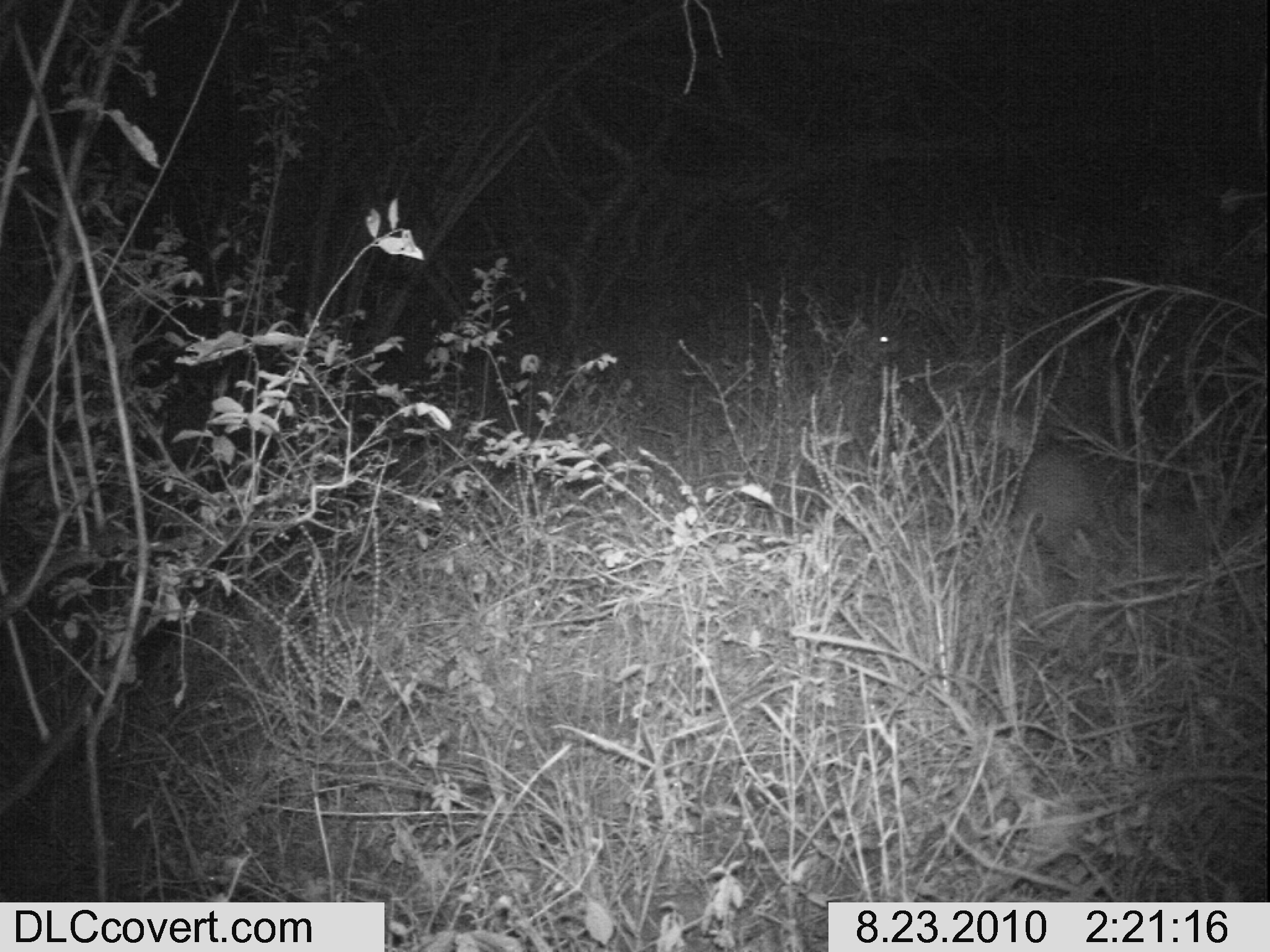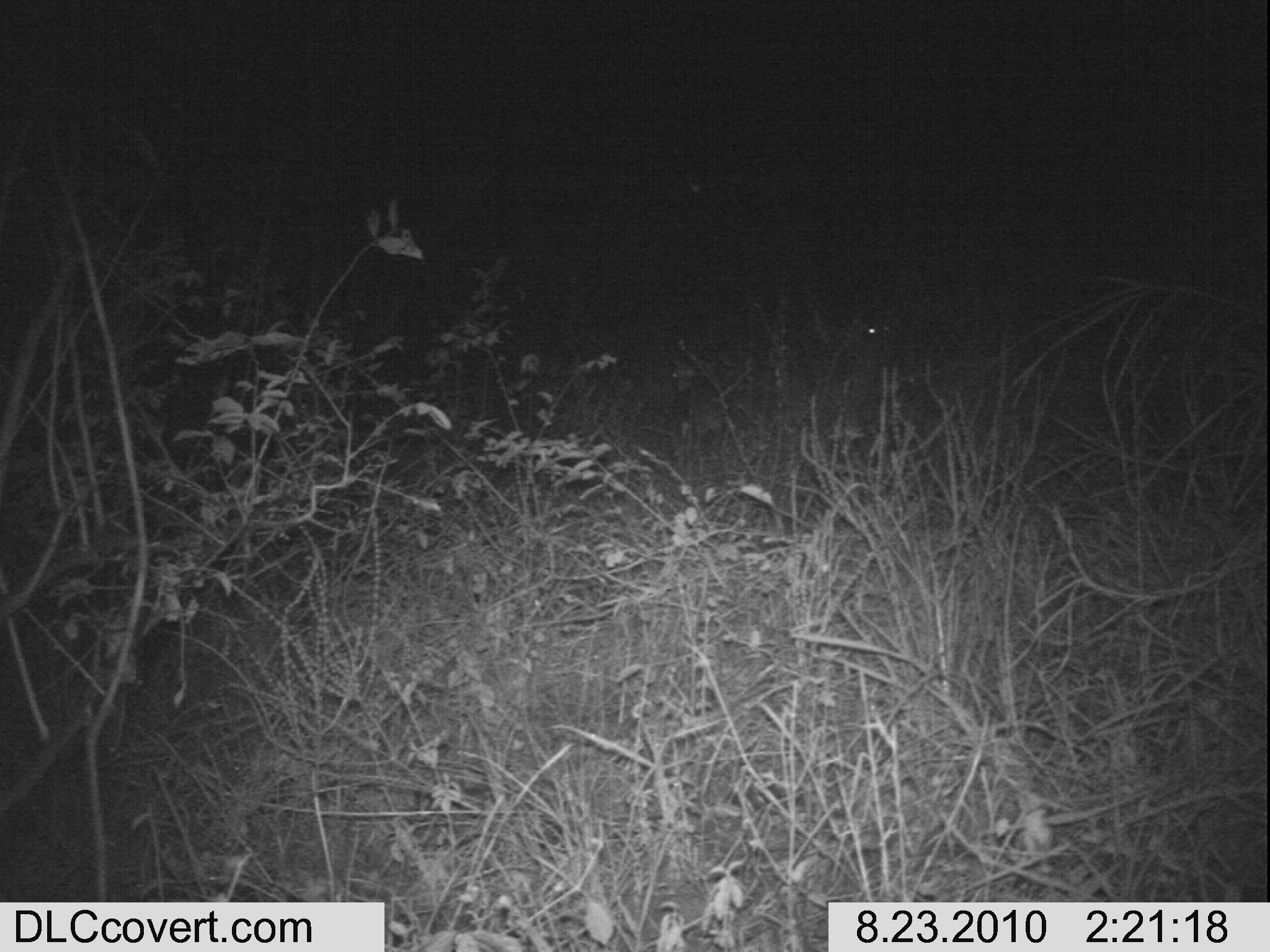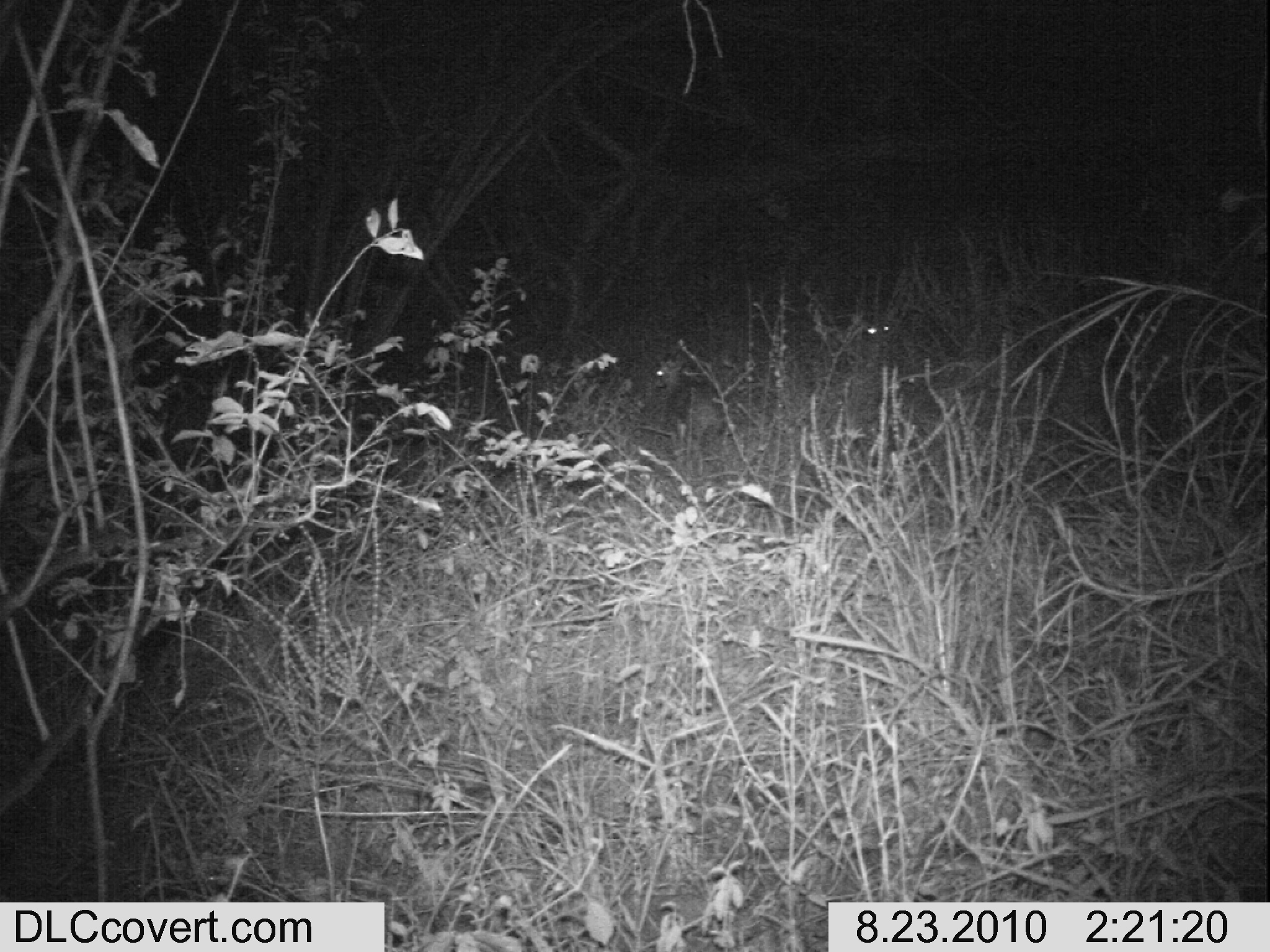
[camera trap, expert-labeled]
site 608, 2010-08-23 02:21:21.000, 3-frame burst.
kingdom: Animalia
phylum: Chordata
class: Mammalia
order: Artiodactyla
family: Bovidae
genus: Madoqua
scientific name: Madoqua guentheri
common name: günther's dik-dik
Madoqua guentheri (günther's dik-dik), count 2.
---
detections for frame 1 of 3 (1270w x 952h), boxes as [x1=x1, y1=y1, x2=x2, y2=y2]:
madoqua guentheri: [x1=986, y1=403, x2=1106, y2=582]; [x1=852, y1=315, x2=902, y2=362]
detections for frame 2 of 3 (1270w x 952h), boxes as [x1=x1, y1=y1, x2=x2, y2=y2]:
madoqua guentheri: [x1=669, y1=353, x2=729, y2=478]; [x1=866, y1=321, x2=891, y2=337]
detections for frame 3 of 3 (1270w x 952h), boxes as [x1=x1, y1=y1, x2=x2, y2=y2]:
madoqua guentheri: [x1=651, y1=351, x2=727, y2=476]; [x1=827, y1=301, x2=899, y2=427]